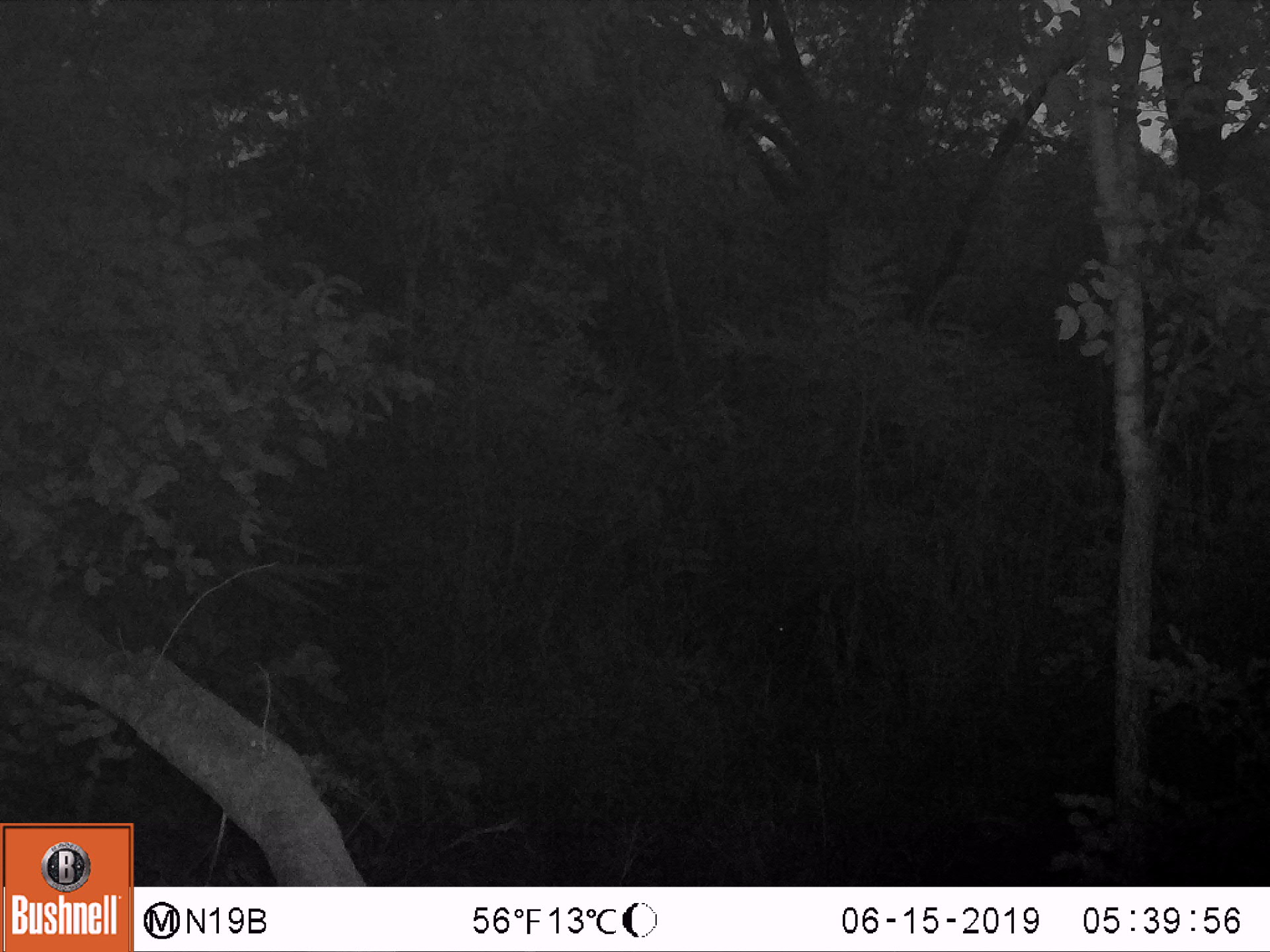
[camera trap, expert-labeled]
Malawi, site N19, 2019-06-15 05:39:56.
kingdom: Animalia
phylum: Chordata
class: Mammalia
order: Artiodactyla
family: Bovidae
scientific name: Antilopinae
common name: small antelope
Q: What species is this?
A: Small antelope (Antilopinae).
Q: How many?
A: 1.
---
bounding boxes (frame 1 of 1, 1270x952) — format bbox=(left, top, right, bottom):
small antelope: bbox=(751, 571, 913, 666)